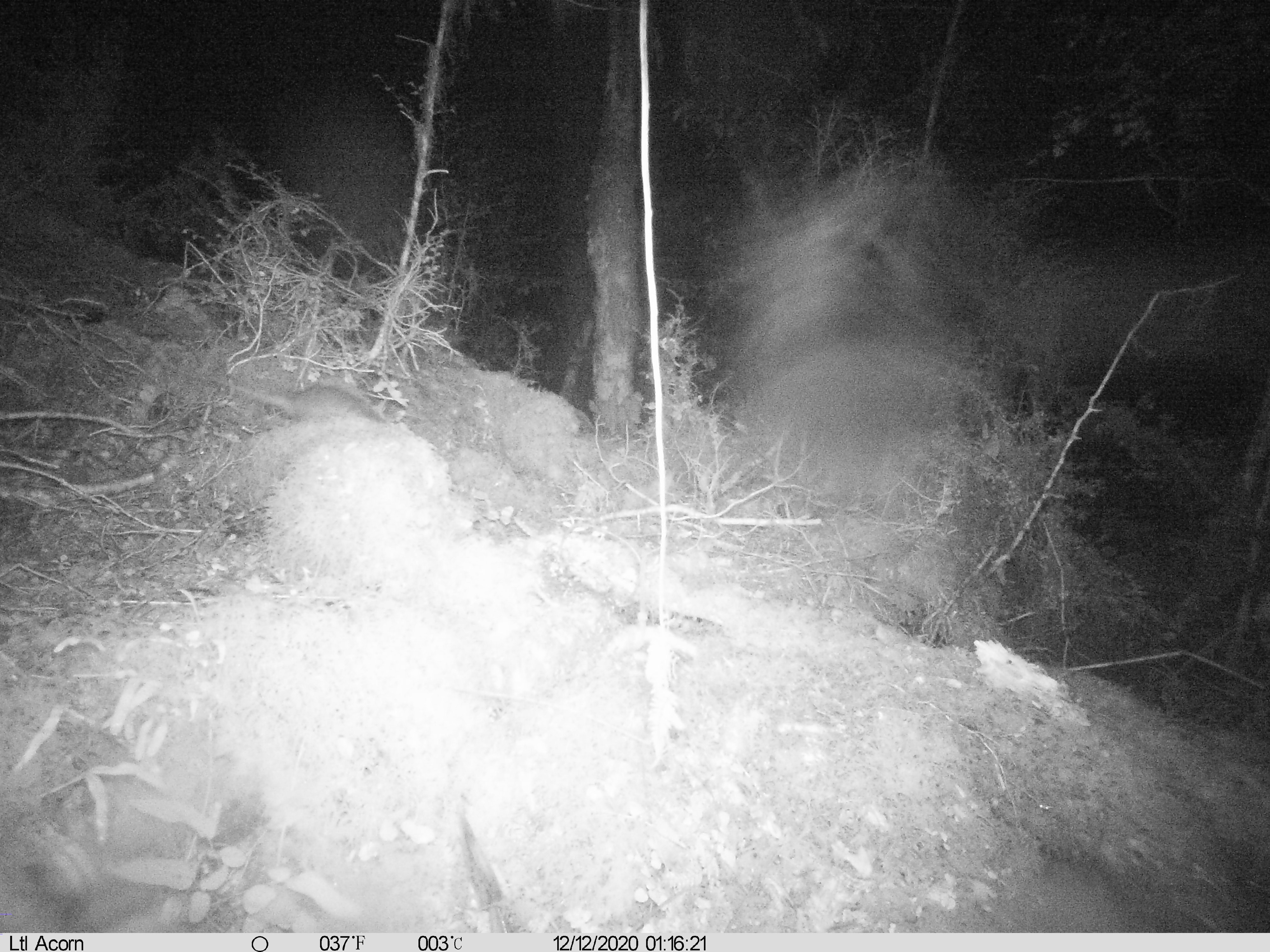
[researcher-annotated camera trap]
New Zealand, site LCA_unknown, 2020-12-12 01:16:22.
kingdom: Animalia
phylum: Chordata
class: Mammalia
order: Rodentia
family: Muridae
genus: Rattus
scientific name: Rattus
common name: rat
Rat (Rattus).